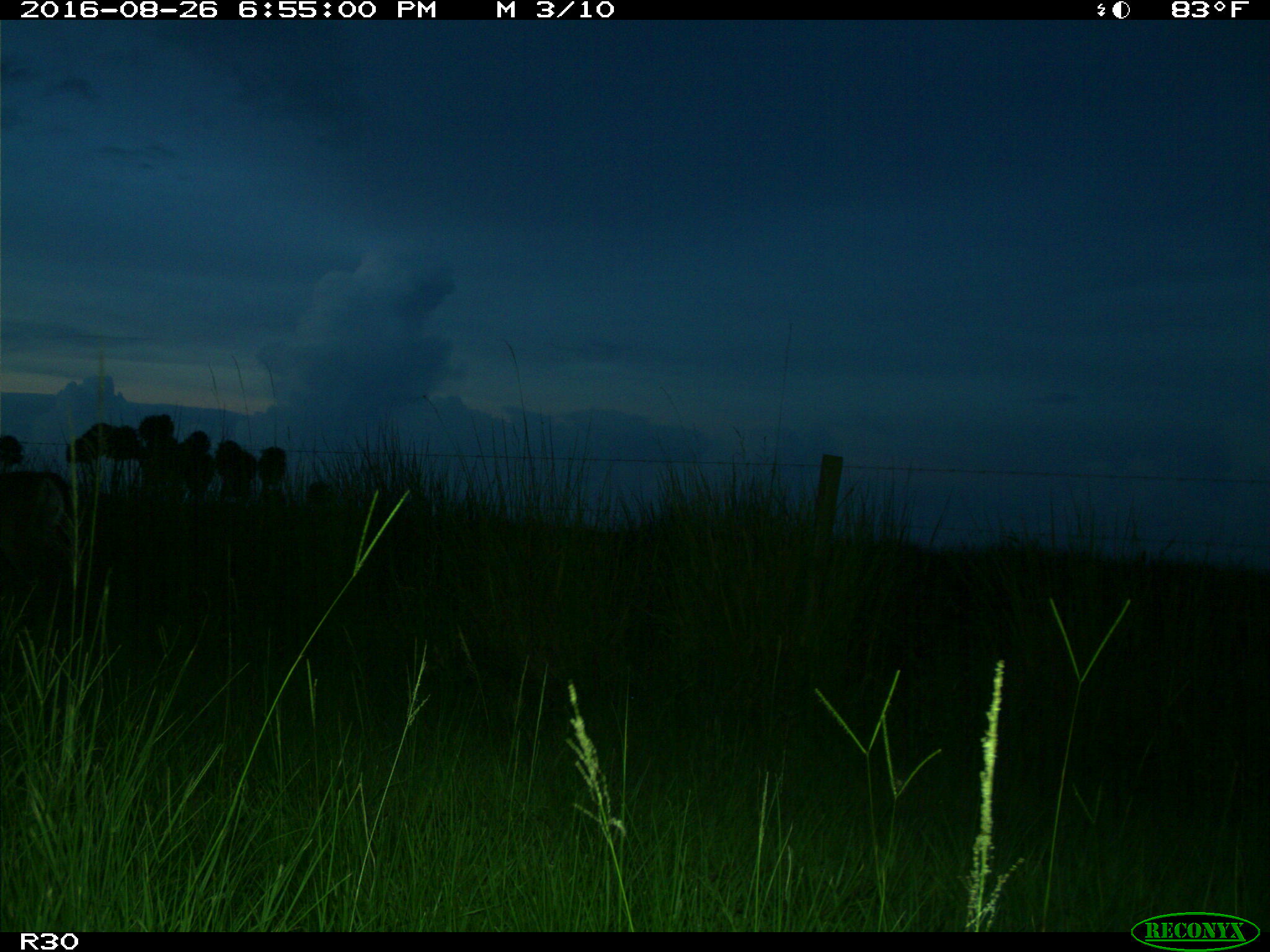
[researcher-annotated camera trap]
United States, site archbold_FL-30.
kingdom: Animalia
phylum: Chordata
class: Mammalia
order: Artiodactyla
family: Cervidae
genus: Odocoileus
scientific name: Odocoileus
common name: deer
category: unidentified deer